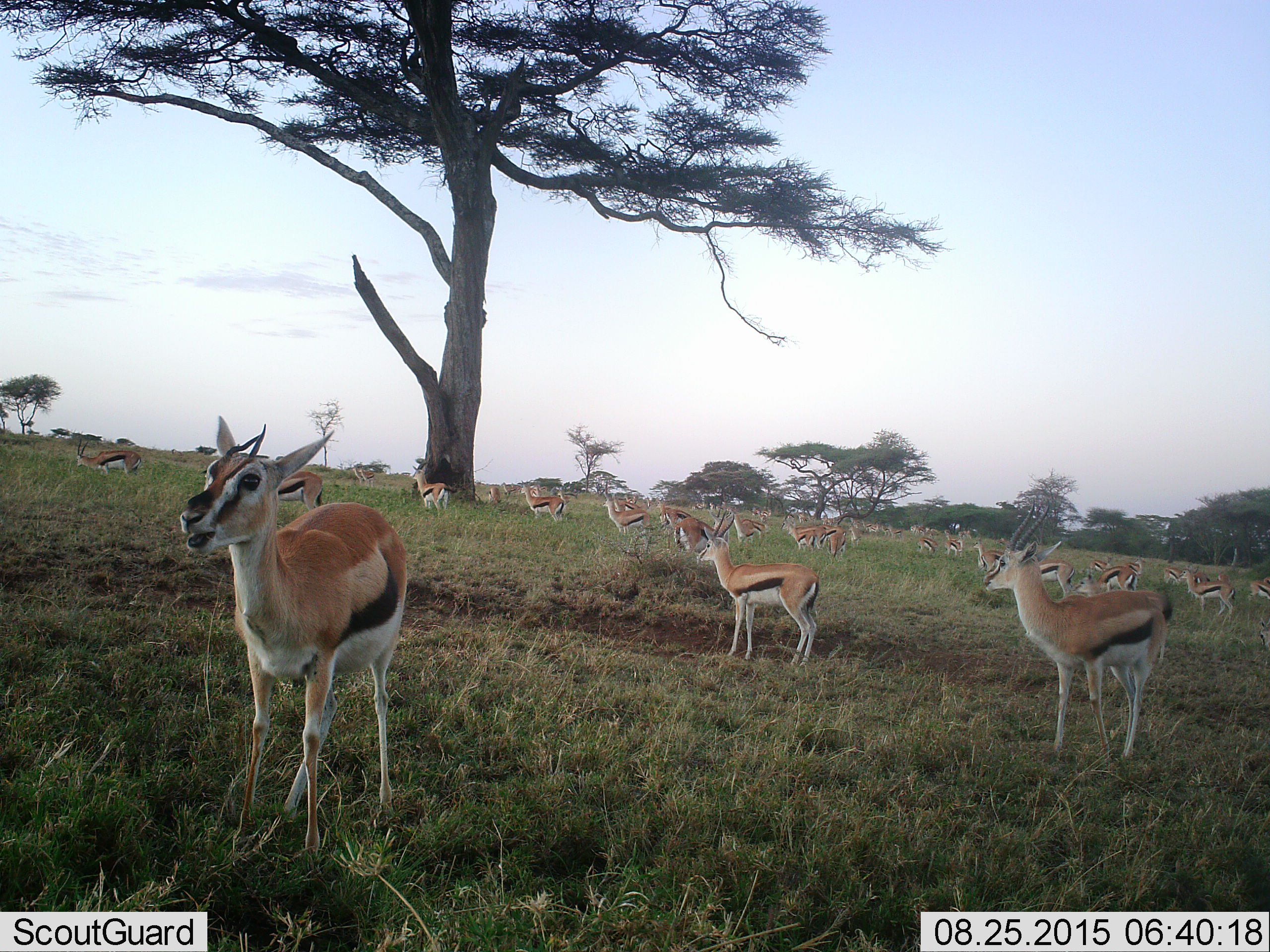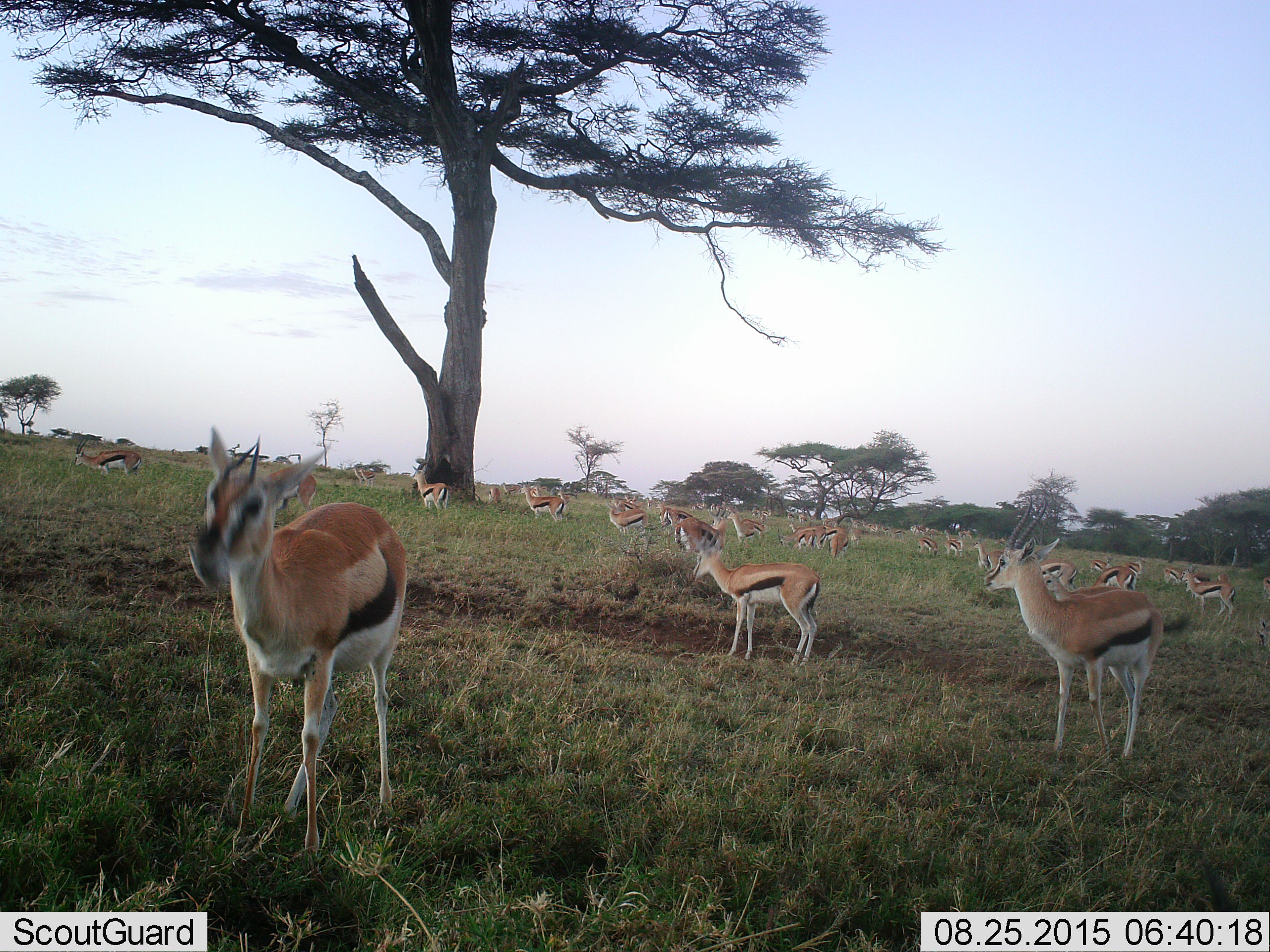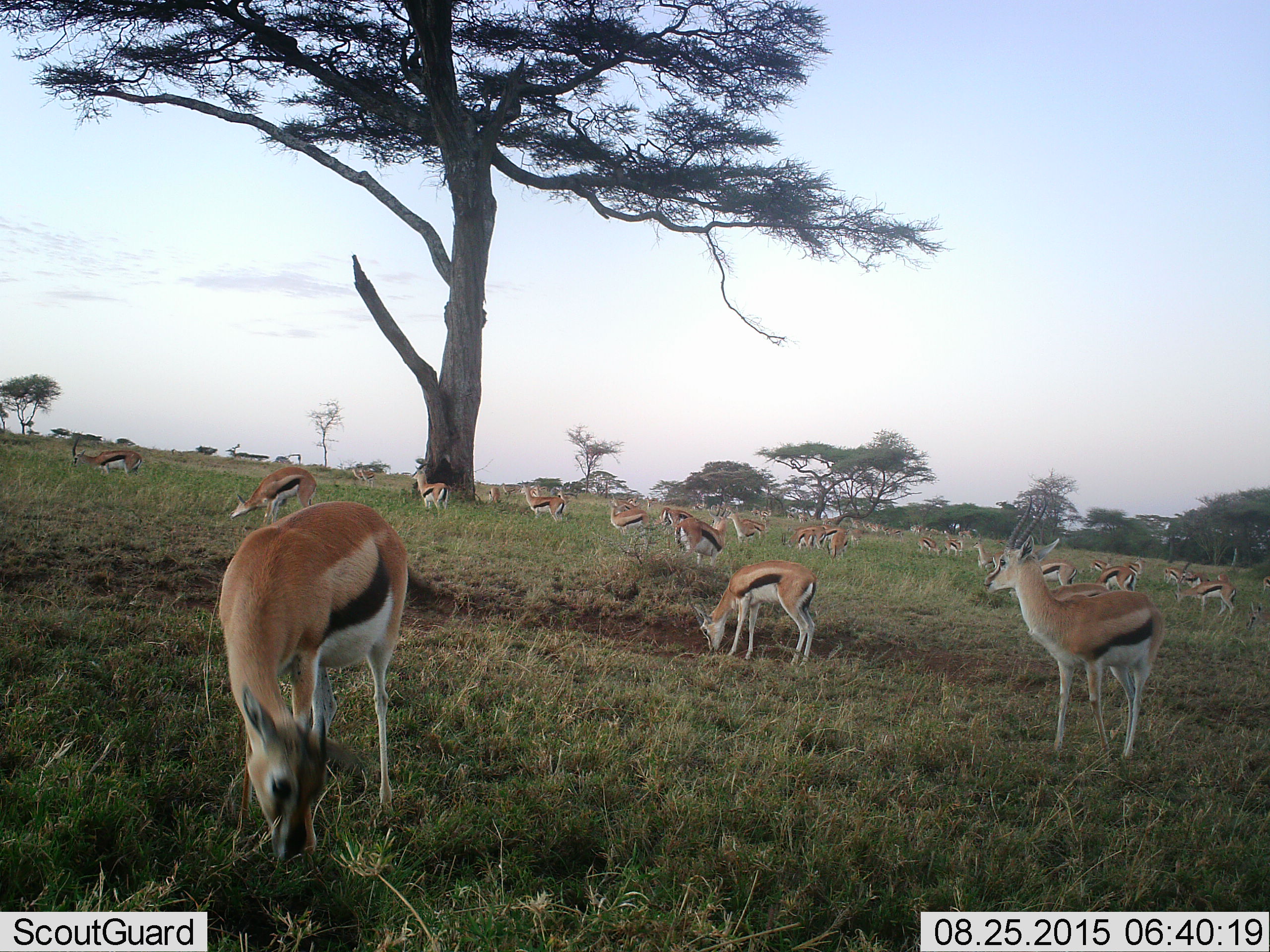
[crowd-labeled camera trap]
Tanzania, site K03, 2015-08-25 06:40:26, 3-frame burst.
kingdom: Animalia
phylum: Chordata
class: Mammalia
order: Artiodactyla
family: Bovidae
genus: Eudorcas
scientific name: Eudorcas thomsonii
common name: thomson's gazelle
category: gazellethomsons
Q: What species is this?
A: Gazellethomsons (thomson's gazelle) (Eudorcas thomsonii).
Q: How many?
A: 11-50.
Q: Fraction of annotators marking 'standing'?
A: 100%.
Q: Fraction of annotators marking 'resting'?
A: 0%.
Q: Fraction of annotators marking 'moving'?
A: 29%.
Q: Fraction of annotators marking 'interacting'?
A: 14%.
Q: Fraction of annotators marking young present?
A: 14%.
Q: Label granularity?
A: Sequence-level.